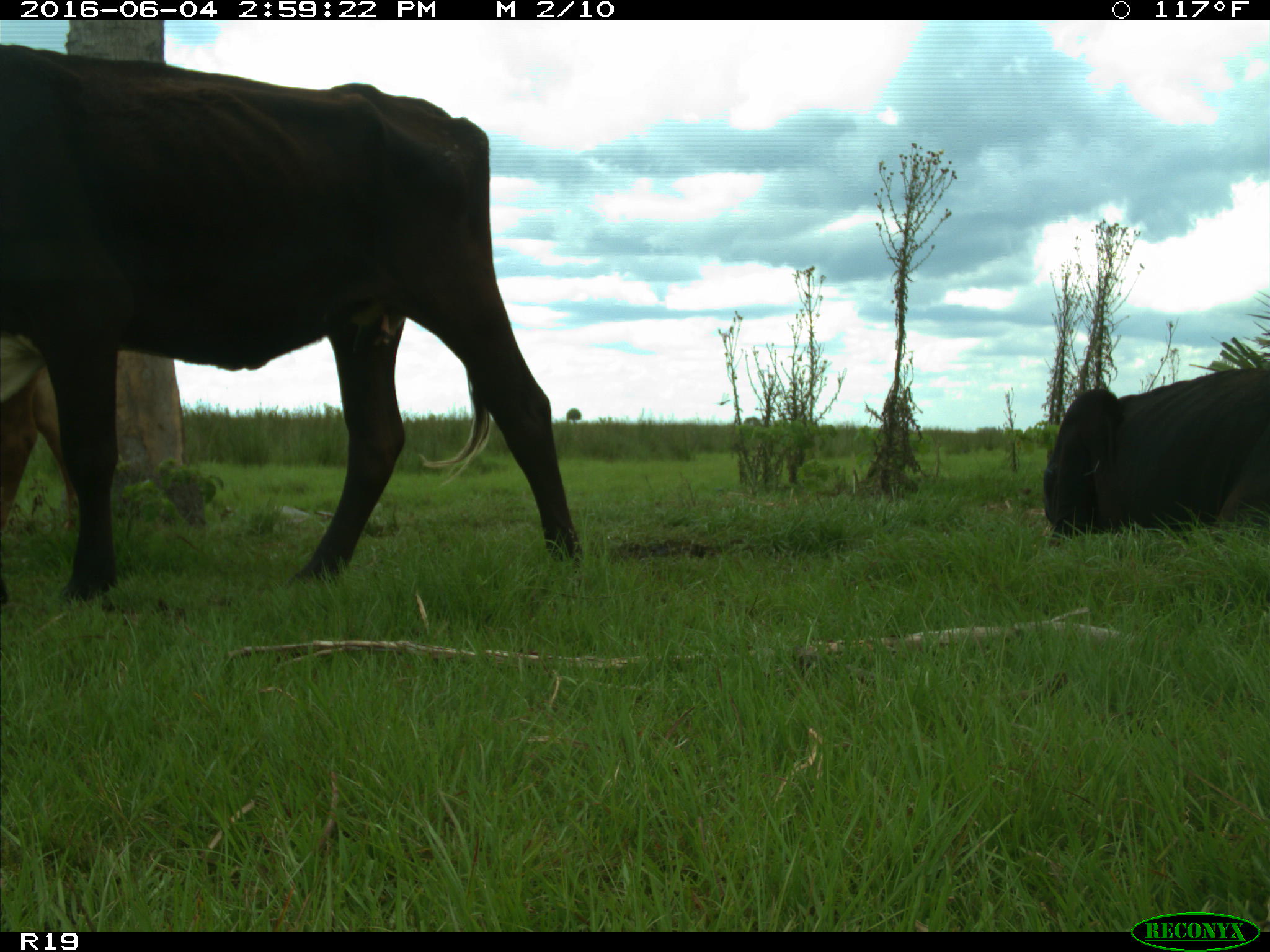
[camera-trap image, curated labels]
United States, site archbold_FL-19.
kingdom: Animalia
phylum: Chordata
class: Mammalia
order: Artiodactyla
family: Bovidae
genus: Bos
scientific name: Bos taurus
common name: domestic cow